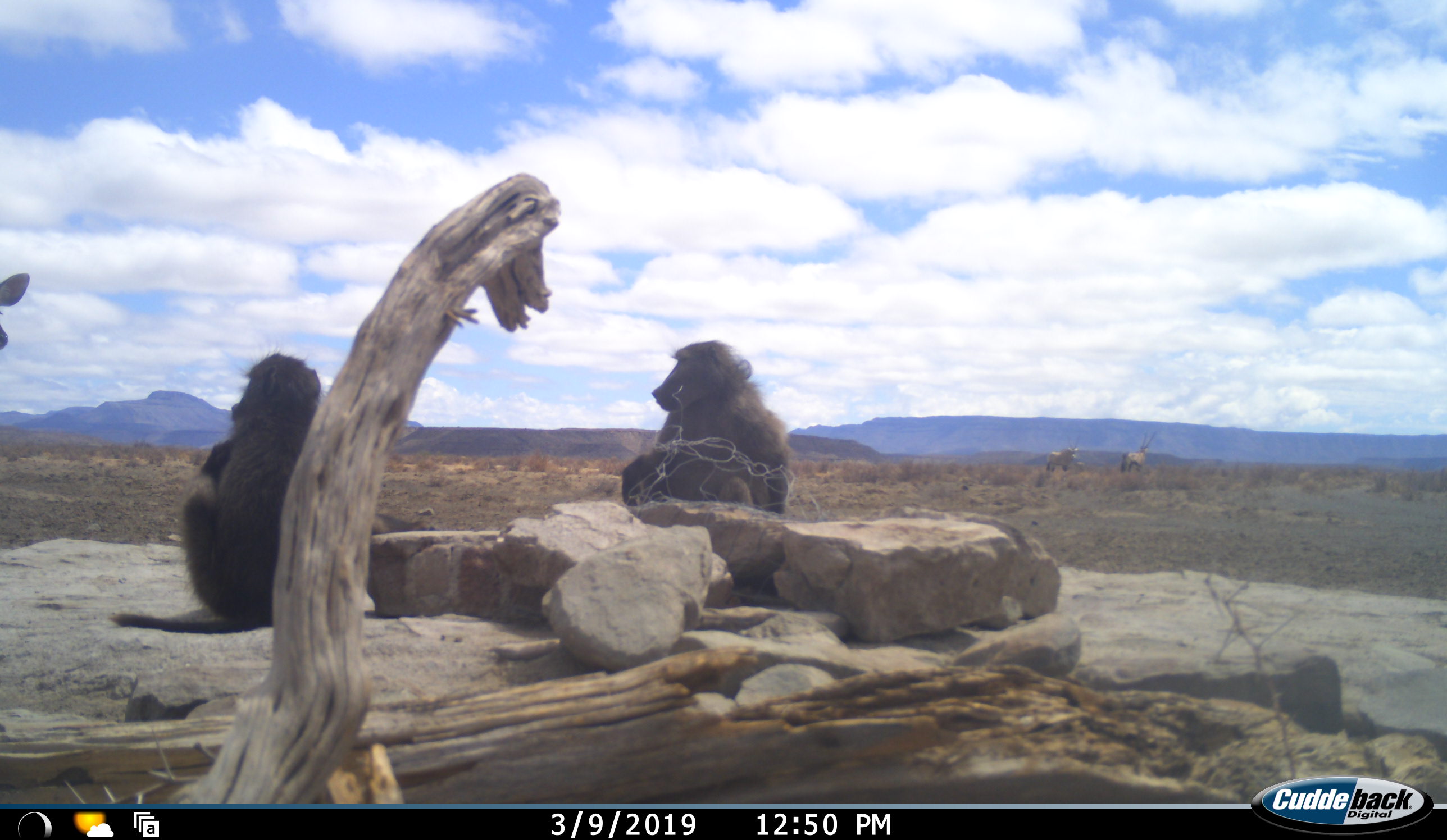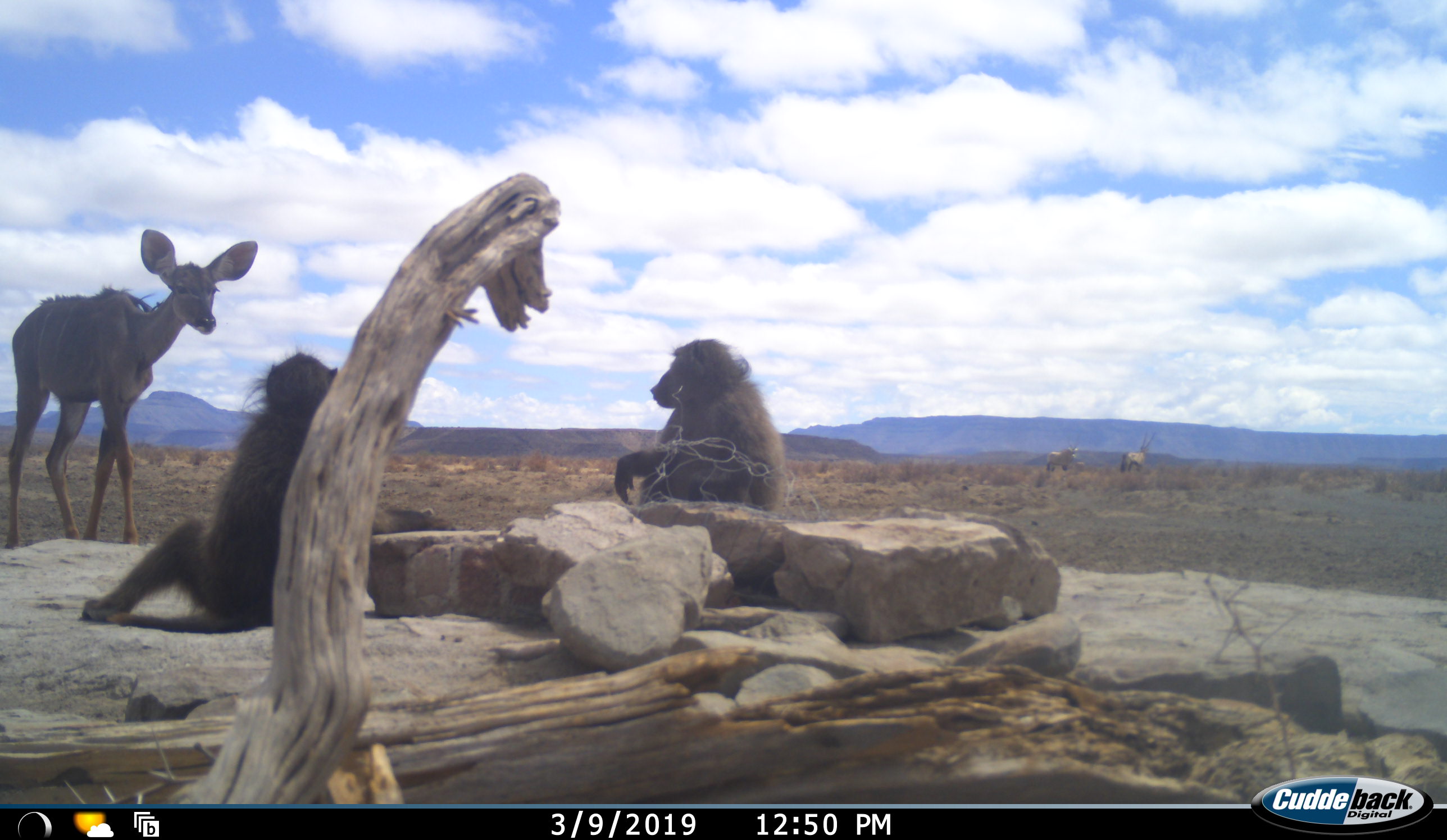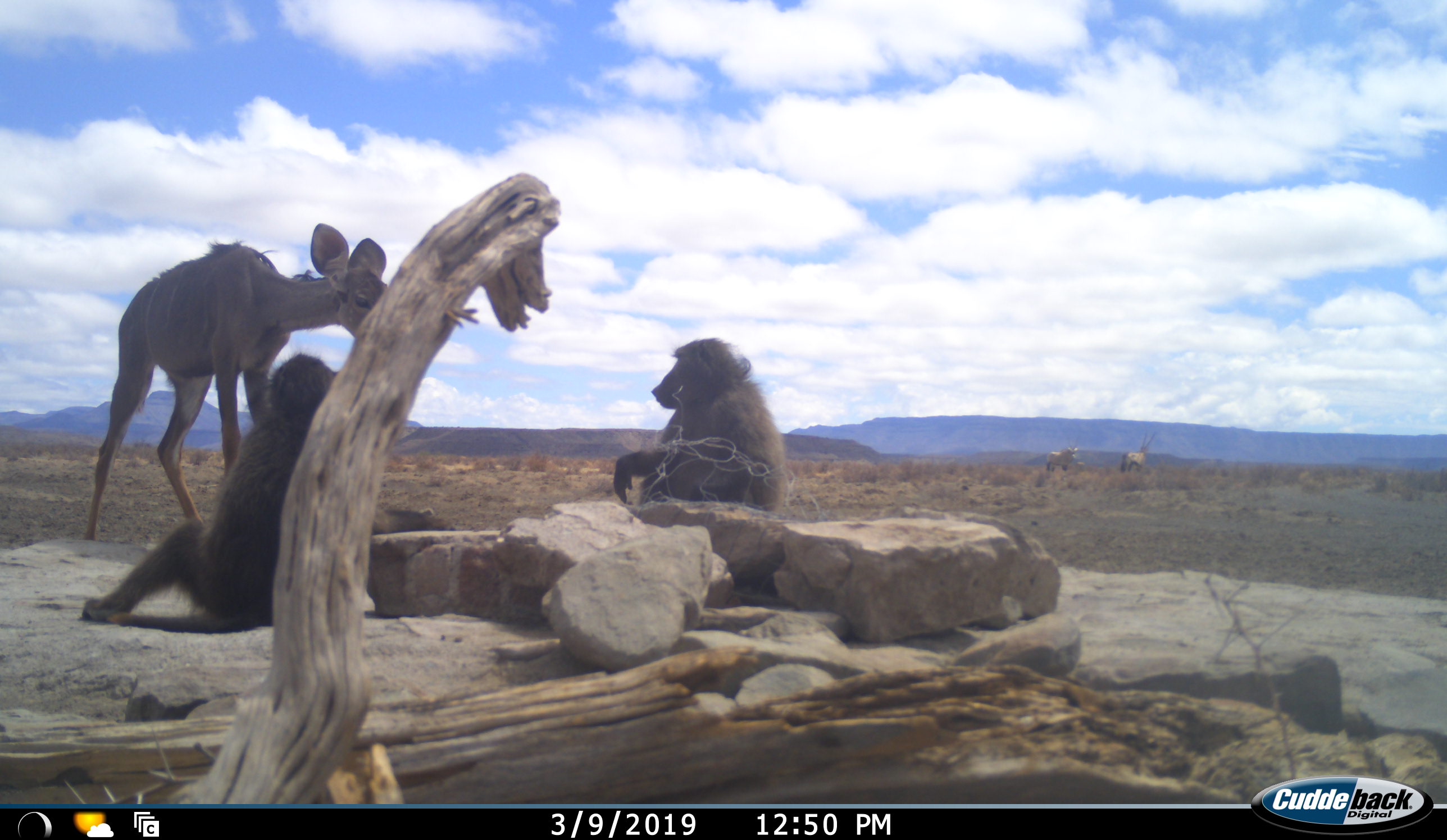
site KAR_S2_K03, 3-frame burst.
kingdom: Animalia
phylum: Chordata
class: Mammalia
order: Primates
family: Cercopithecidae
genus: Papio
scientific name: Papio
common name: baboon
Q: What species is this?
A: Baboon (Papio).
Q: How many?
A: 2.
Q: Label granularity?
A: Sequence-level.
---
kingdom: Animalia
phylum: Chordata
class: Mammalia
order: Artiodactyla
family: Bovidae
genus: Tragelaphus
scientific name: Tragelaphus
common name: kudu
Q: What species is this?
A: Kudu (Tragelaphus).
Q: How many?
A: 1.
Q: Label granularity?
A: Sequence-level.